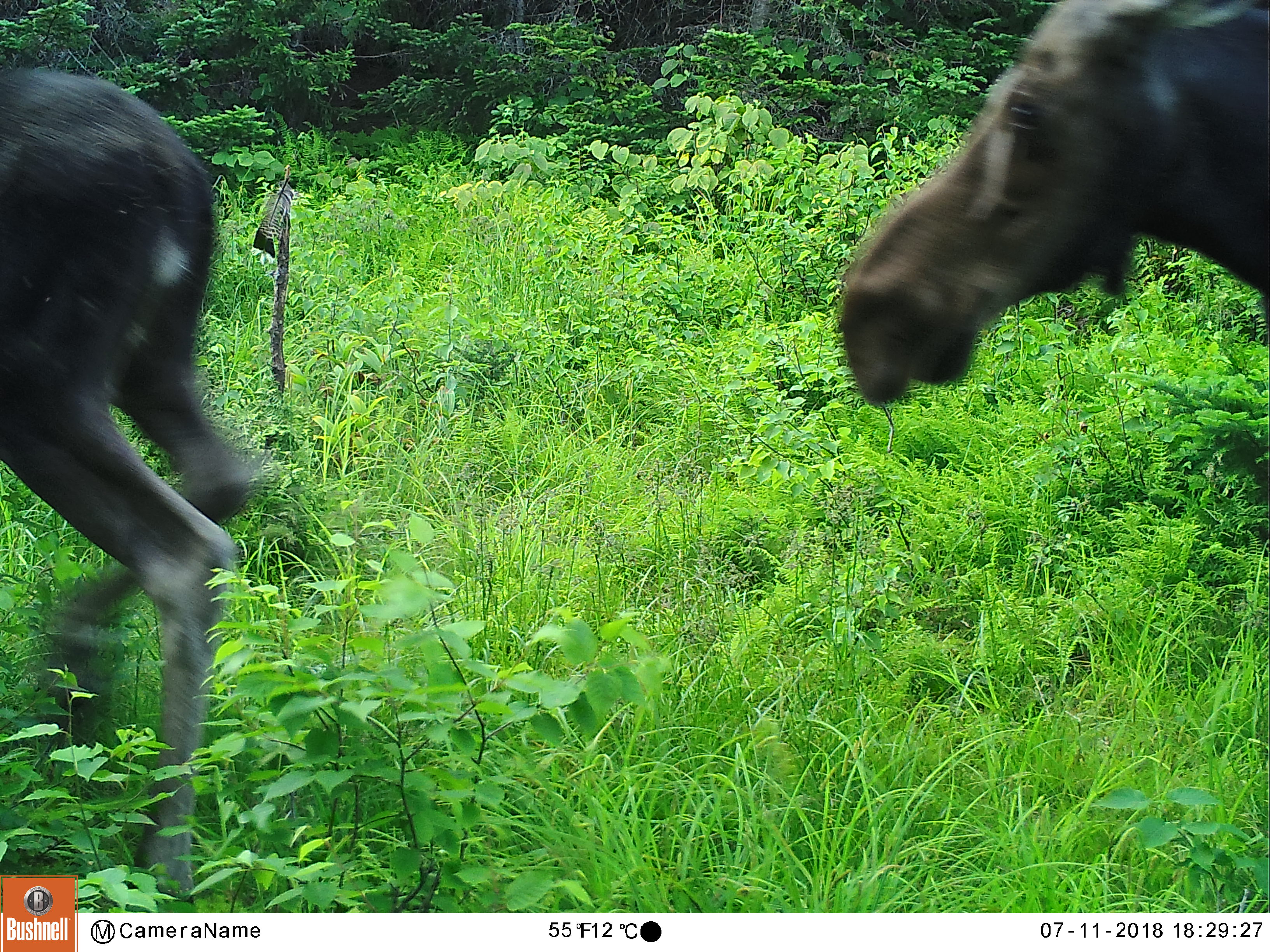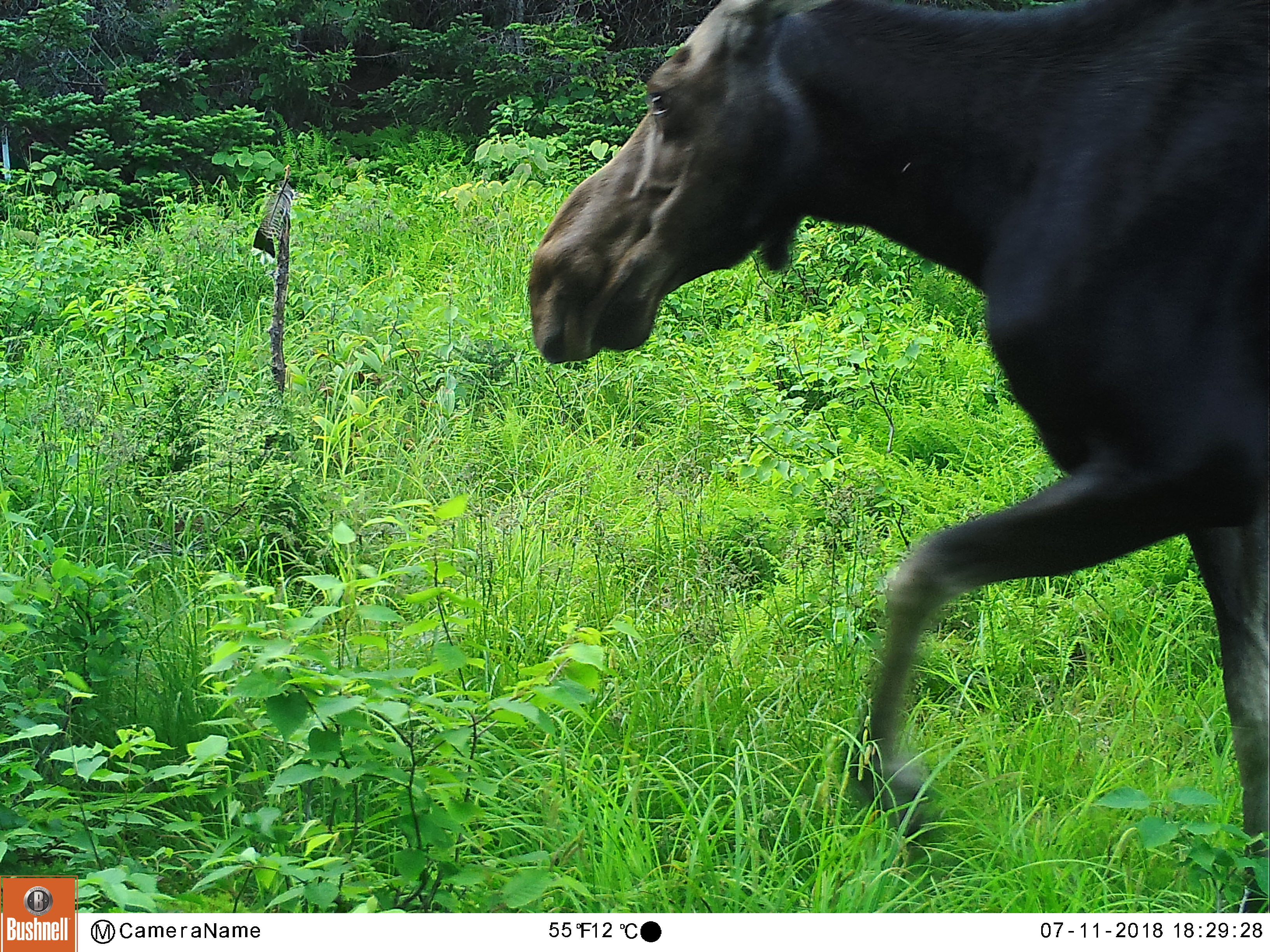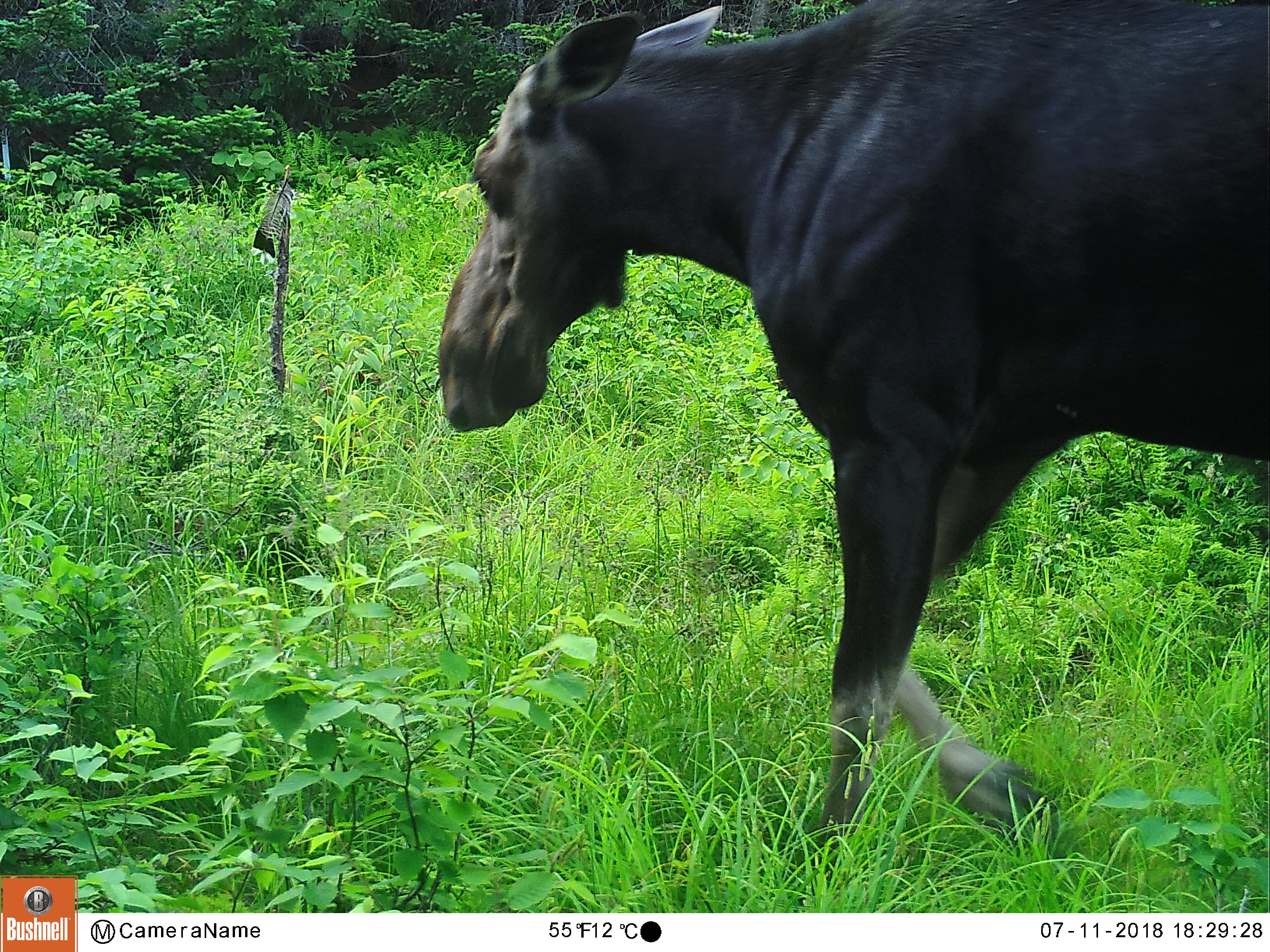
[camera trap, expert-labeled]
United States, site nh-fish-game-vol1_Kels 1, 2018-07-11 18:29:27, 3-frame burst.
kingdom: Animalia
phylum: Chordata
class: Mammalia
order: Artiodactyla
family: Cervidae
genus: Alces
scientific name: Alces alces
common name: moose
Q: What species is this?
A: Moose (Alces alces).